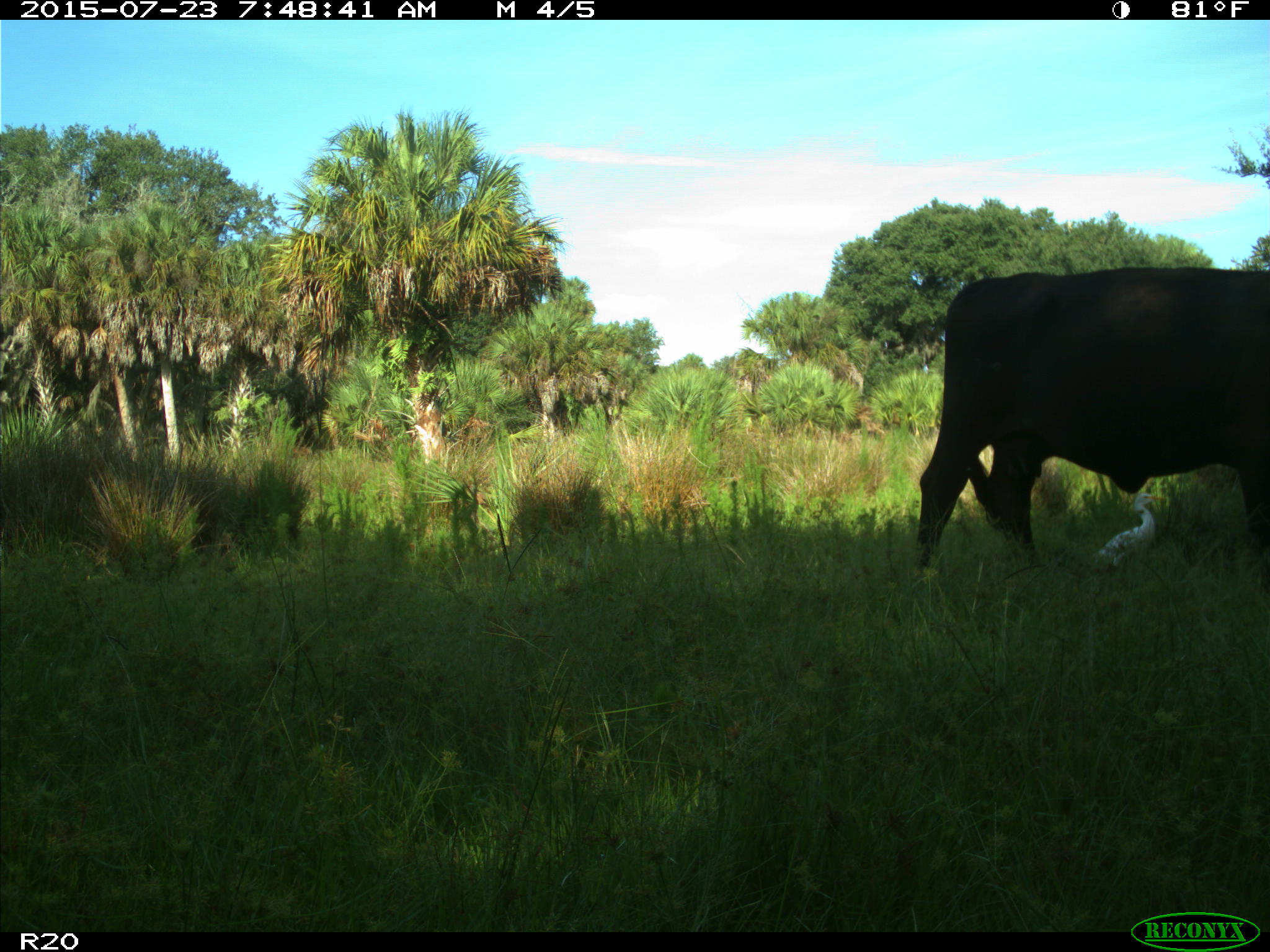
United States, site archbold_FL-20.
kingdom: Animalia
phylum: Chordata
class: Mammalia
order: Artiodactyla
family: Bovidae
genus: Bos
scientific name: Bos taurus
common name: domestic cow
Bos taurus (domestic cow).